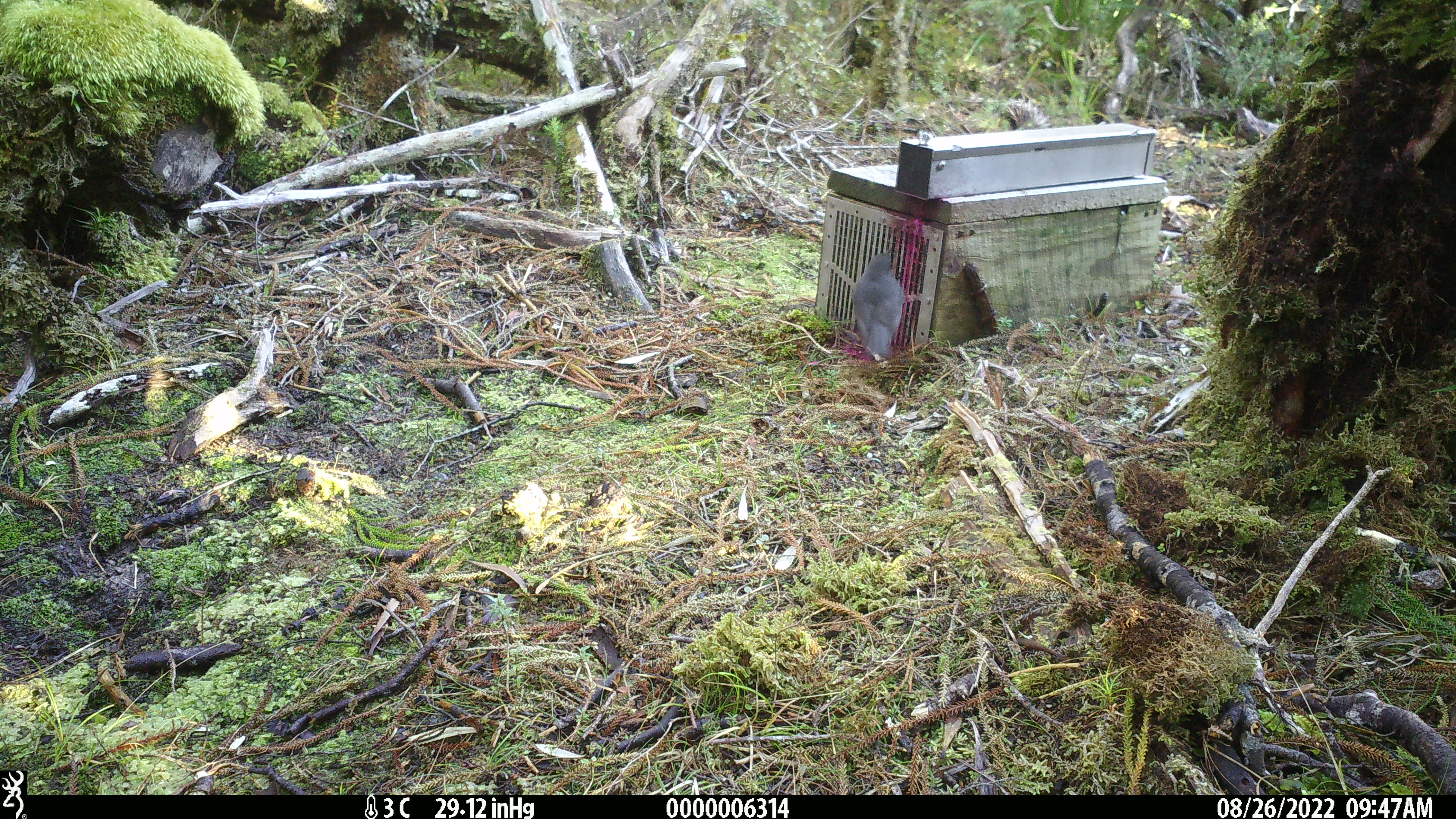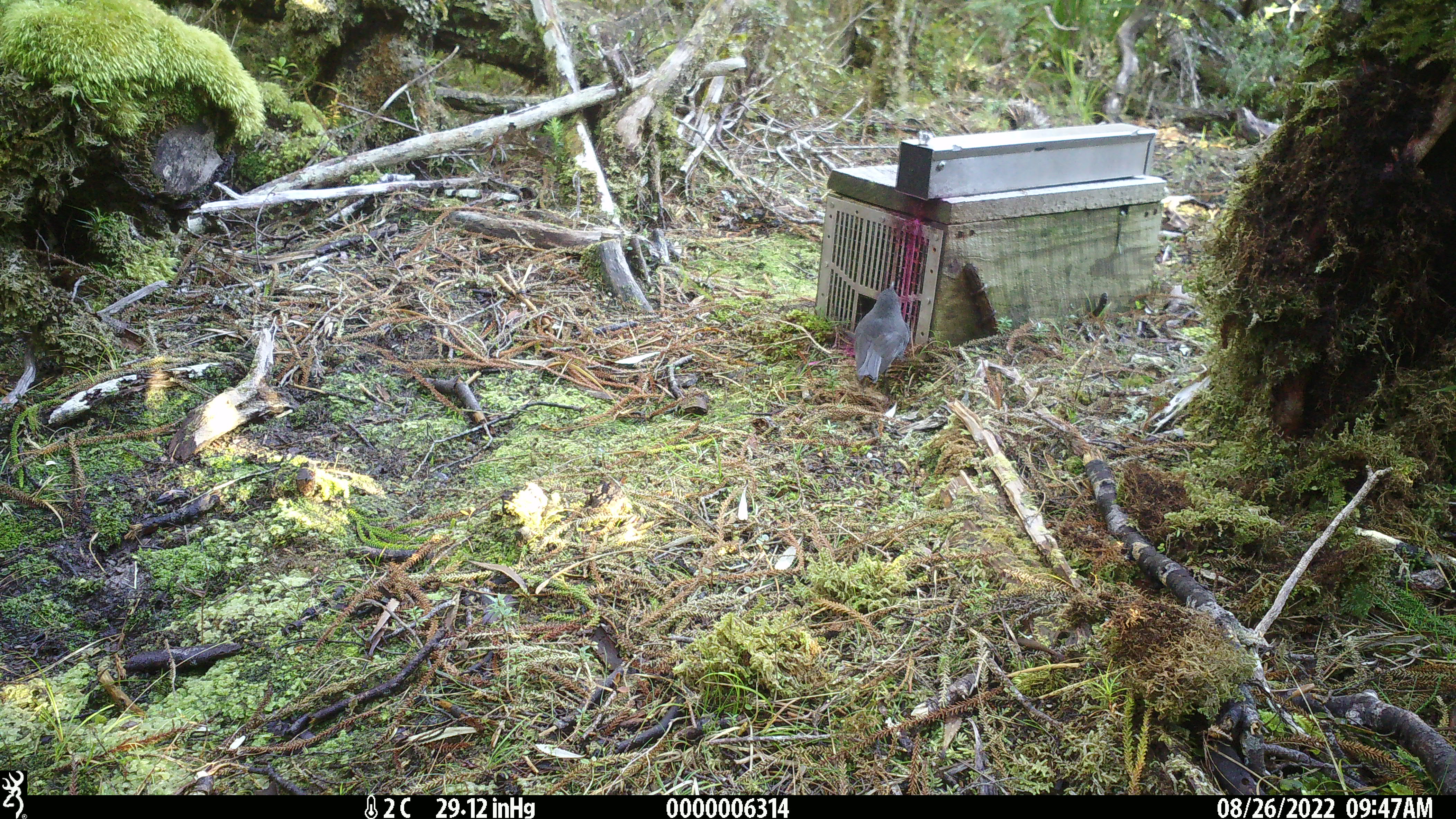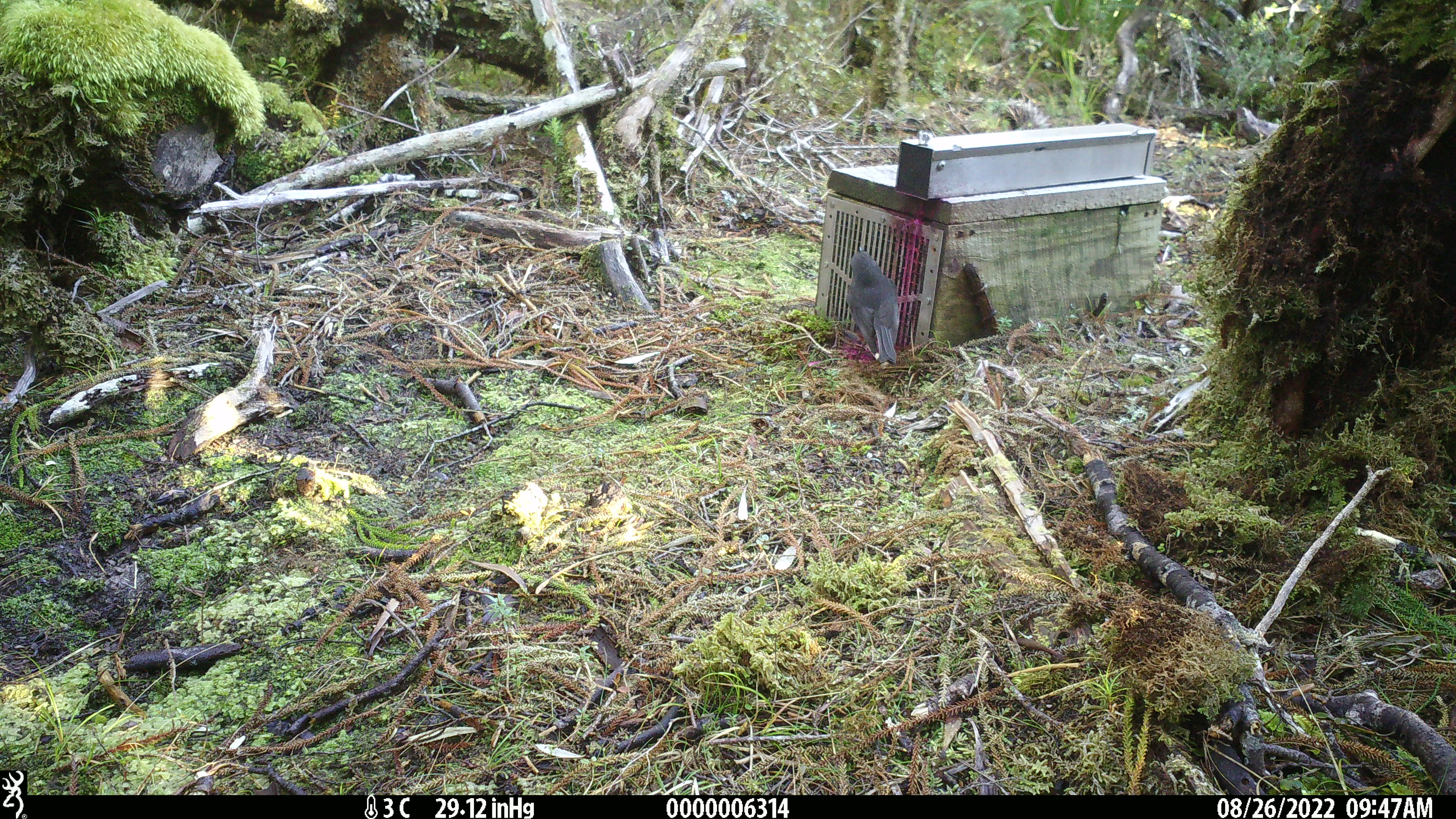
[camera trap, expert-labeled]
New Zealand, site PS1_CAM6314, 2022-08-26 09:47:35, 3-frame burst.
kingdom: Animalia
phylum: Chordata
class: Aves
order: Passeriformes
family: Petroicidae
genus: Petroica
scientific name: Petroica australis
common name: new zealand robin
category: robin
Robin (new zealand robin) (Petroica australis).